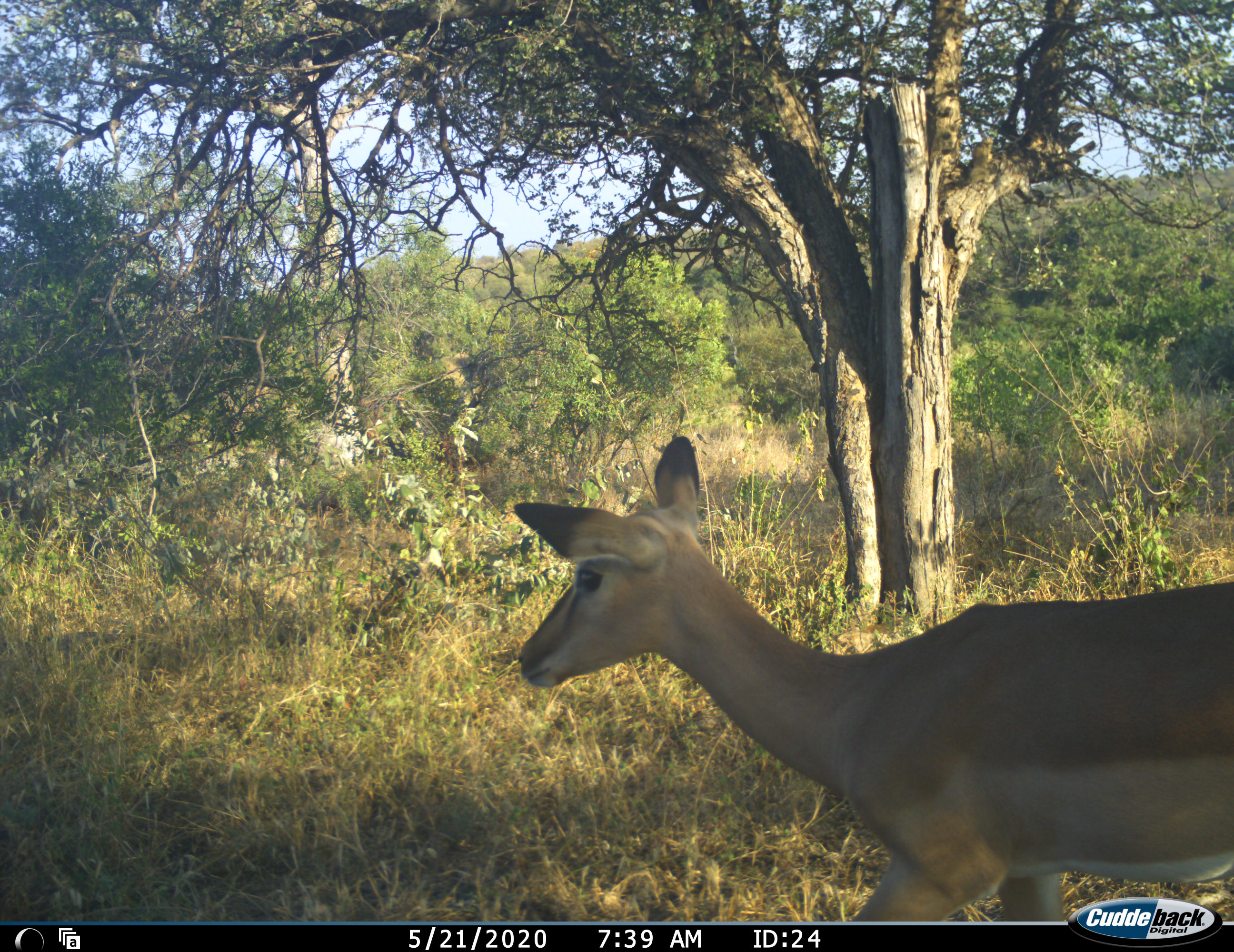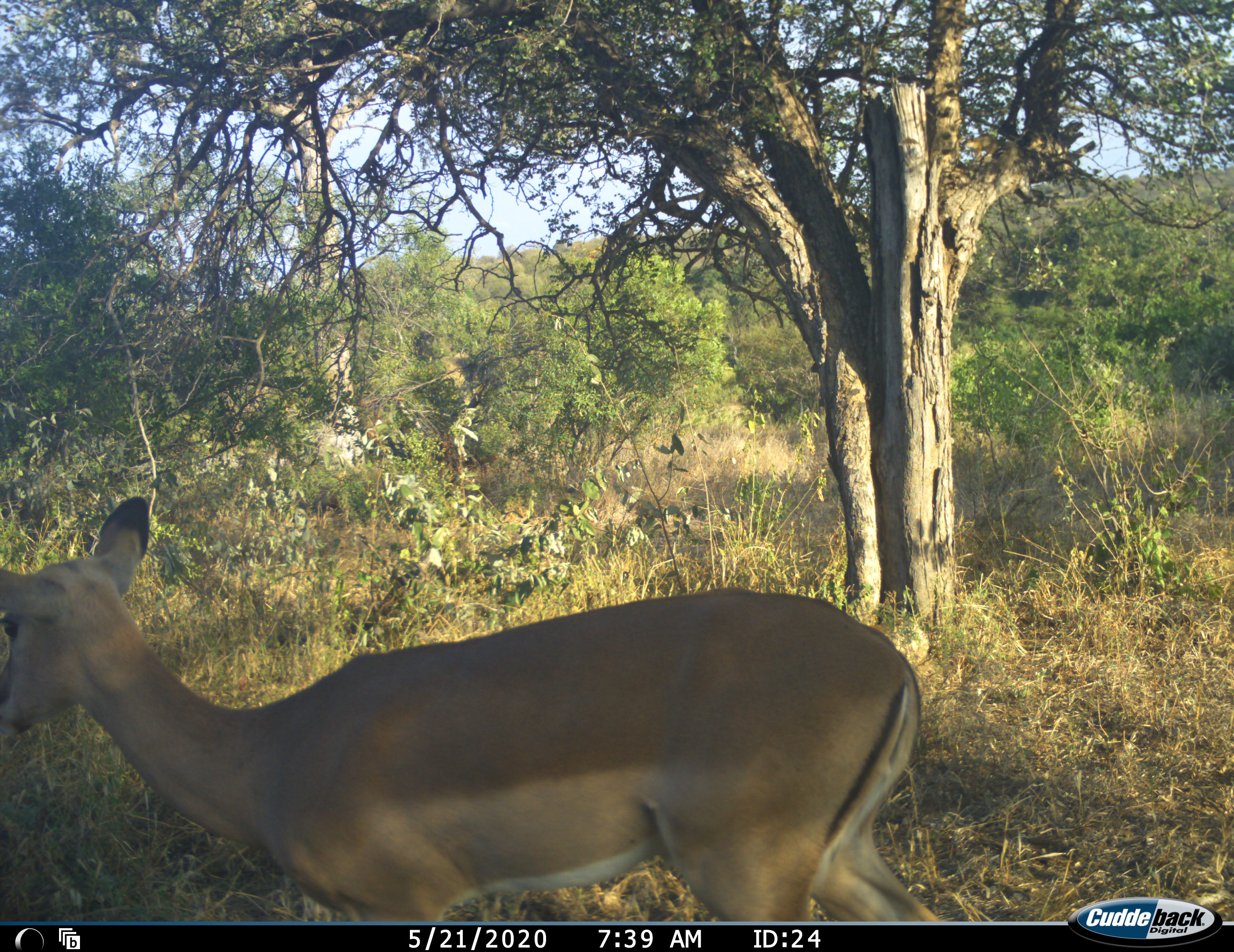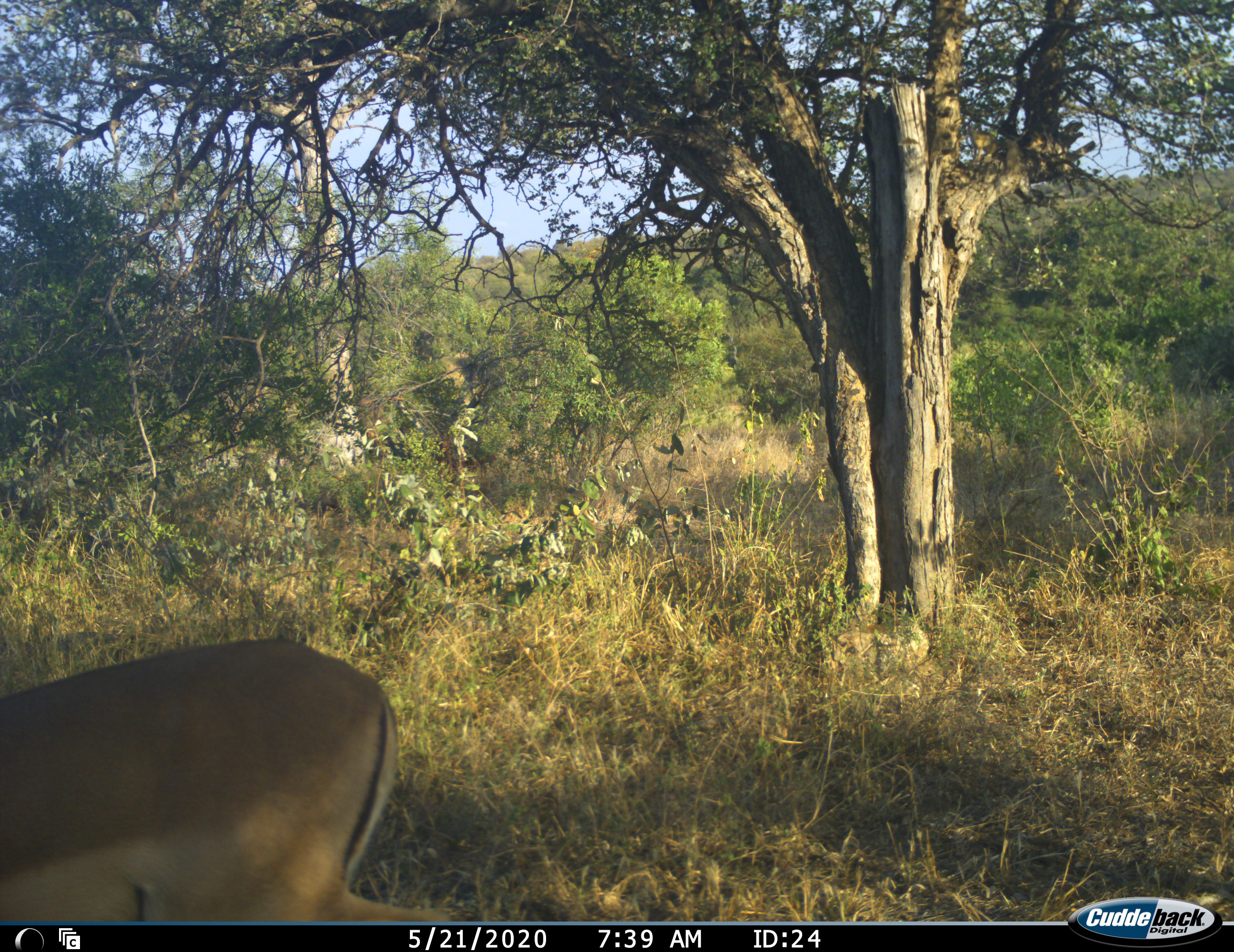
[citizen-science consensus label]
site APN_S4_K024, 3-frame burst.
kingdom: Animalia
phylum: Chordata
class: Mammalia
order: Artiodactyla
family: Bovidae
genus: Aepyceros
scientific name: Aepyceros melampus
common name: impala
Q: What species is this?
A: Impala (Aepyceros melampus).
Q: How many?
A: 1.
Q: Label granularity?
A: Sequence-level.